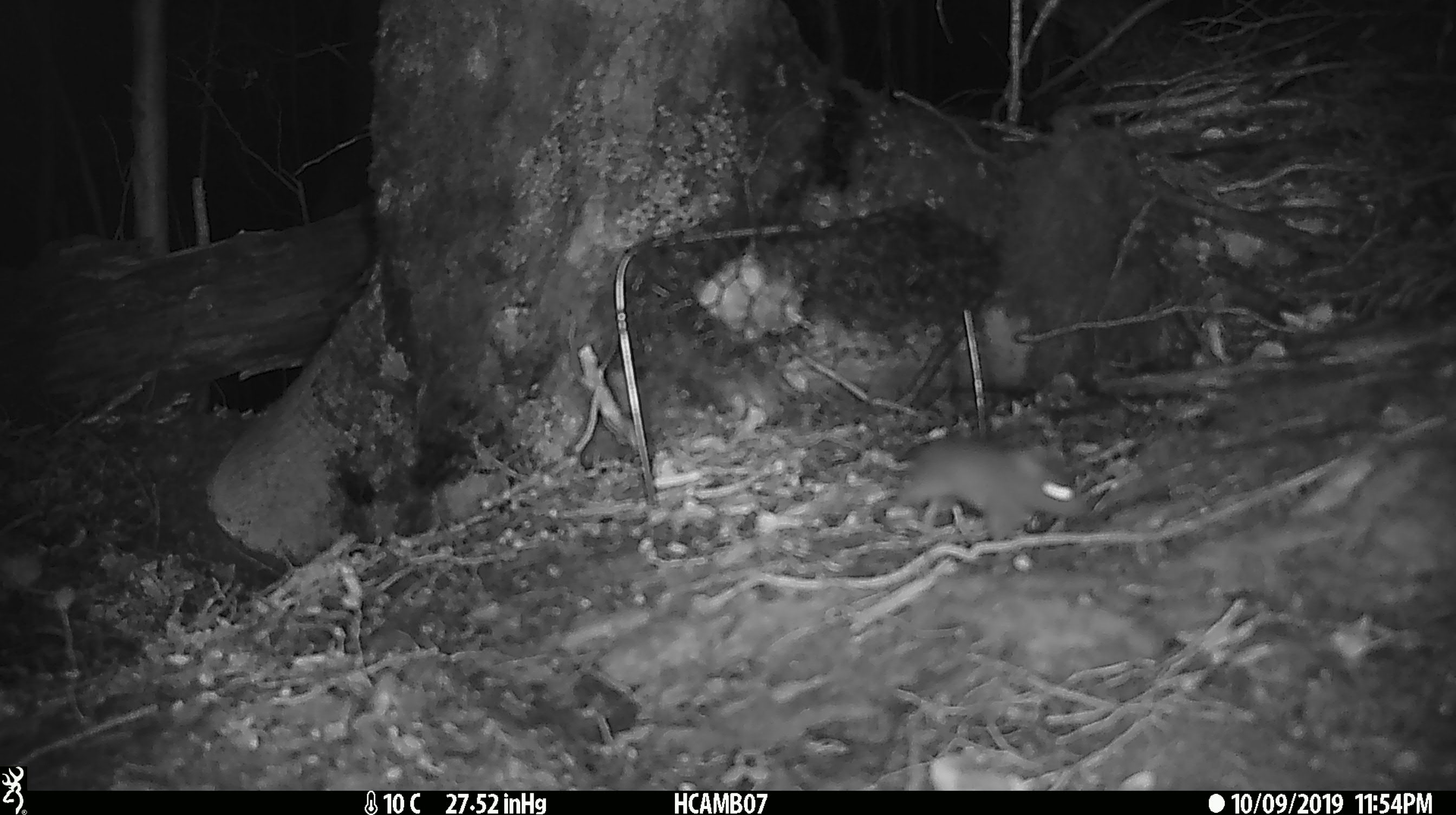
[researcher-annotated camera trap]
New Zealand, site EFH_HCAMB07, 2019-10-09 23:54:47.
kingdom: Animalia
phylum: Chordata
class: Mammalia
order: Rodentia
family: Muridae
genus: Mus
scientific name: Mus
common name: mouse